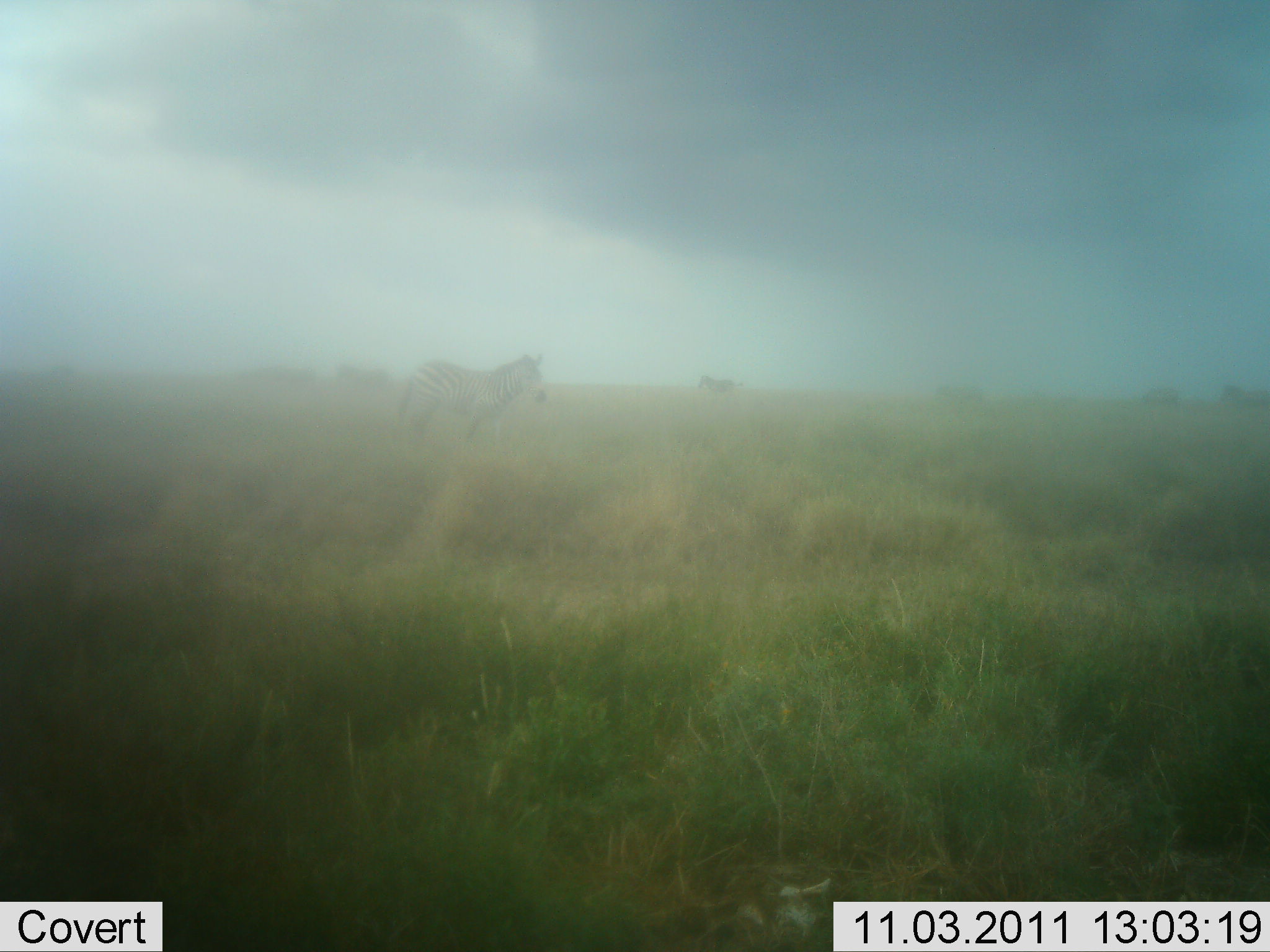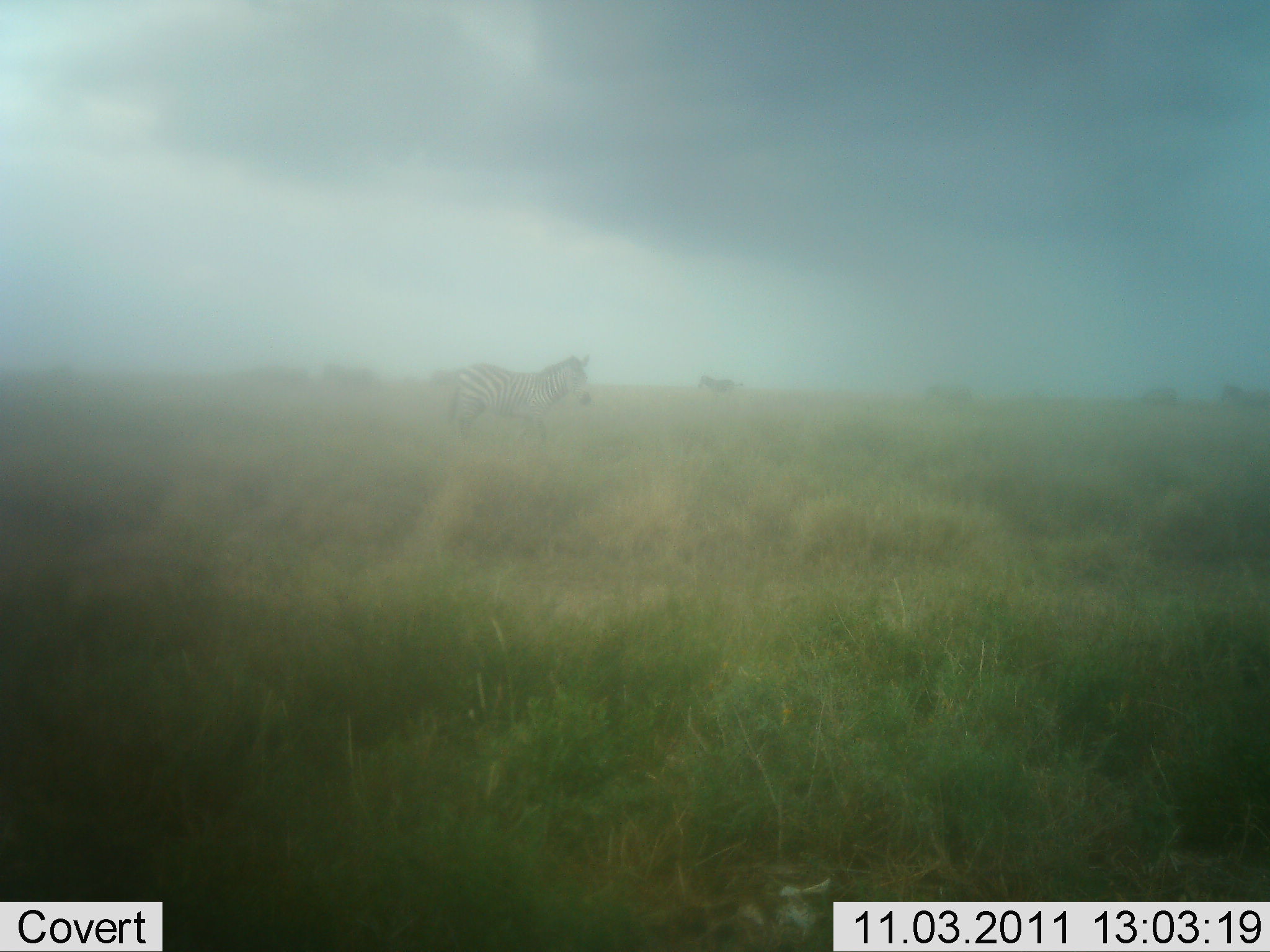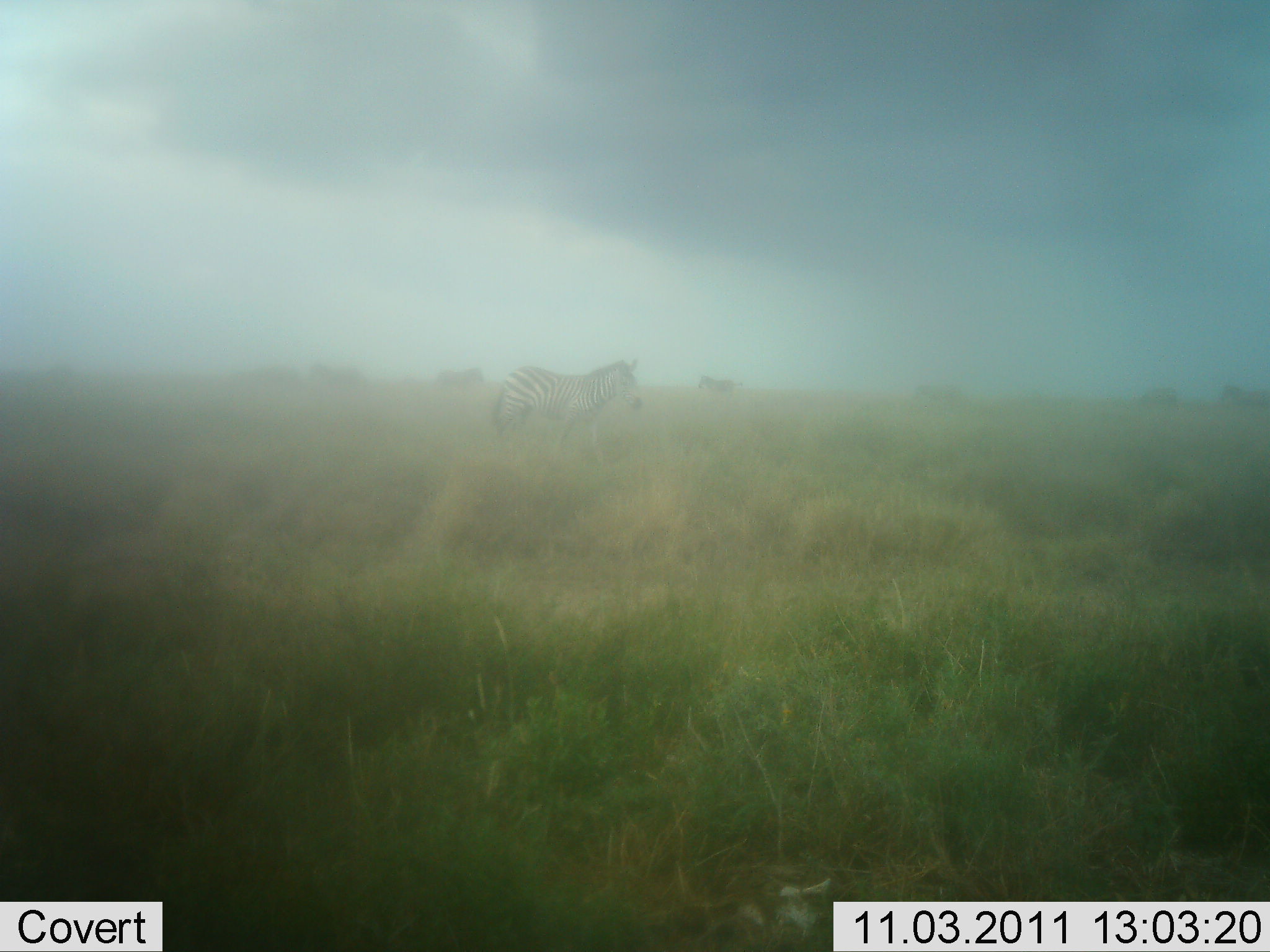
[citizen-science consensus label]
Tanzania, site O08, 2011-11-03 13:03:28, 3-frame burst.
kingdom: Animalia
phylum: Chordata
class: Mammalia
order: Perissodactyla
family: Equidae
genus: Equus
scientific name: Equus quagga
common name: plains zebra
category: zebra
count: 1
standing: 27%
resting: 0%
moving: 91%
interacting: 0%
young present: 0%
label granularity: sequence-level